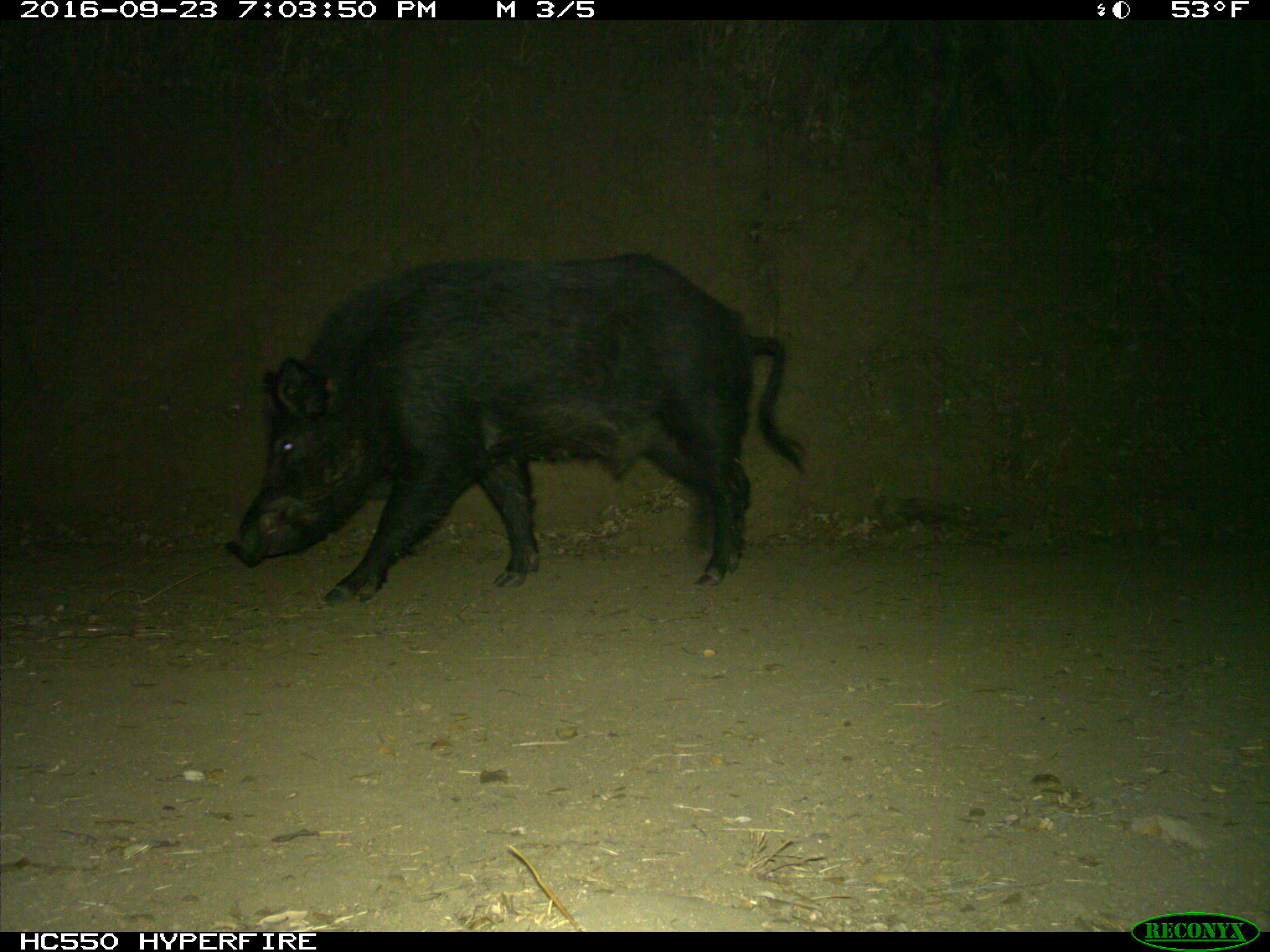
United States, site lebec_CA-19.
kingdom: Animalia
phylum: Chordata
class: Mammalia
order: Artiodactyla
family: Suidae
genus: Sus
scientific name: Sus scrofa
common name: wild boar